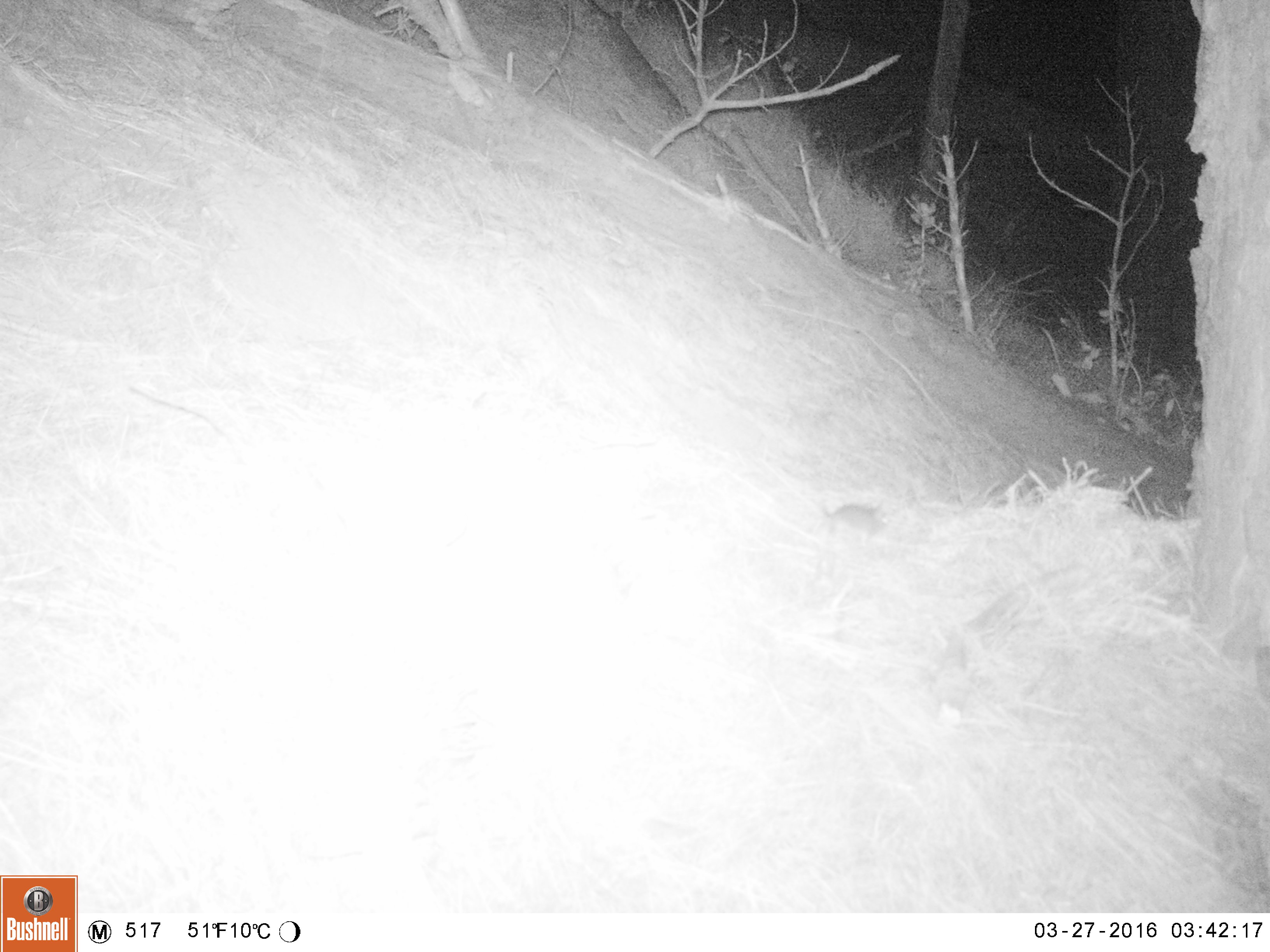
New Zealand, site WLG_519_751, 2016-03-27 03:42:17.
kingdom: Animalia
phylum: Chordata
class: Mammalia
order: Rodentia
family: Muridae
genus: Rattus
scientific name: Rattus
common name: rat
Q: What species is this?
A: Rat (Rattus).